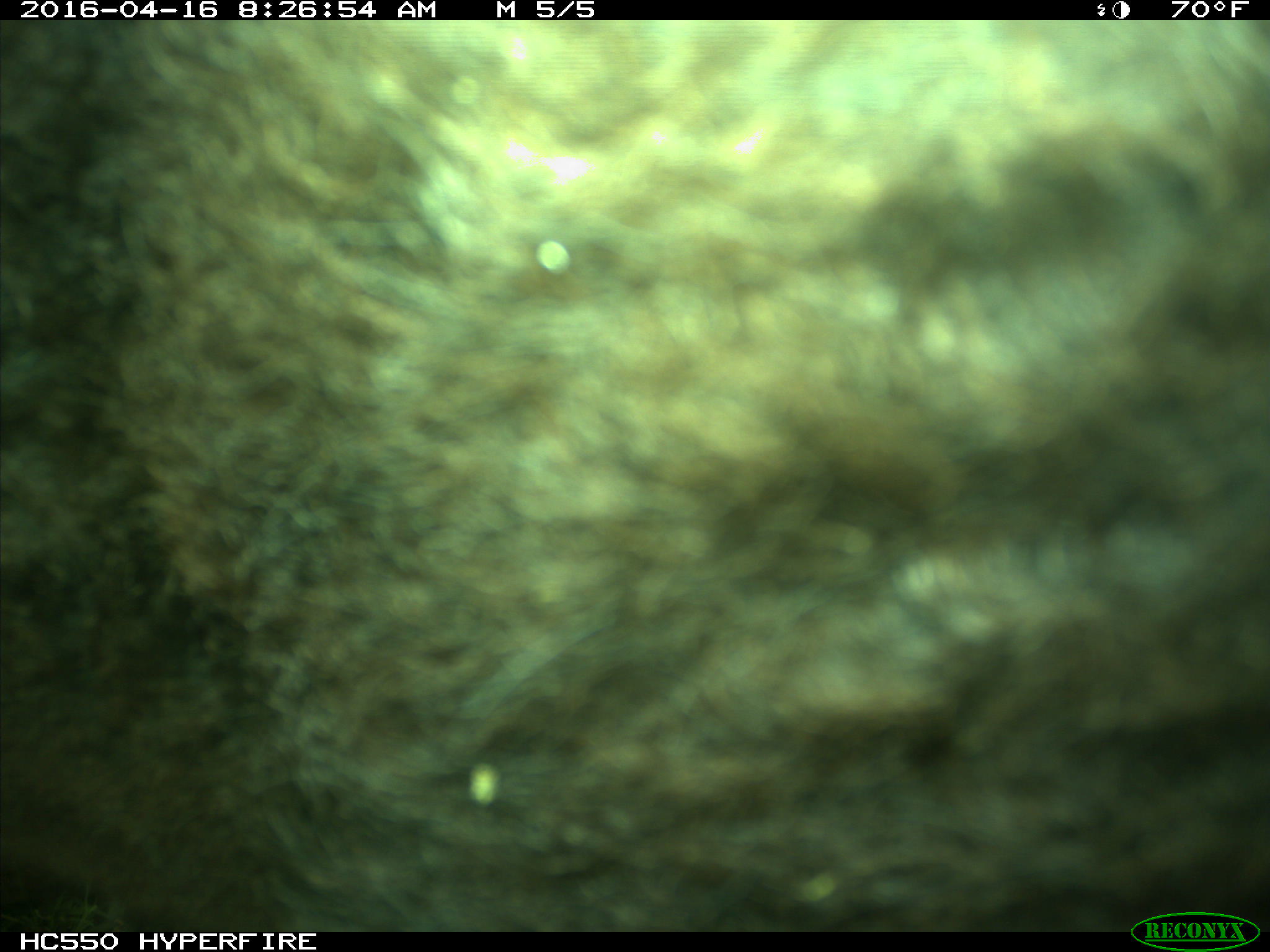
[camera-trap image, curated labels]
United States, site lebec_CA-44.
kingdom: Animalia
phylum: Chordata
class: Mammalia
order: Artiodactyla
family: Bovidae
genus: Bos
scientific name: Bos taurus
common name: domestic cow